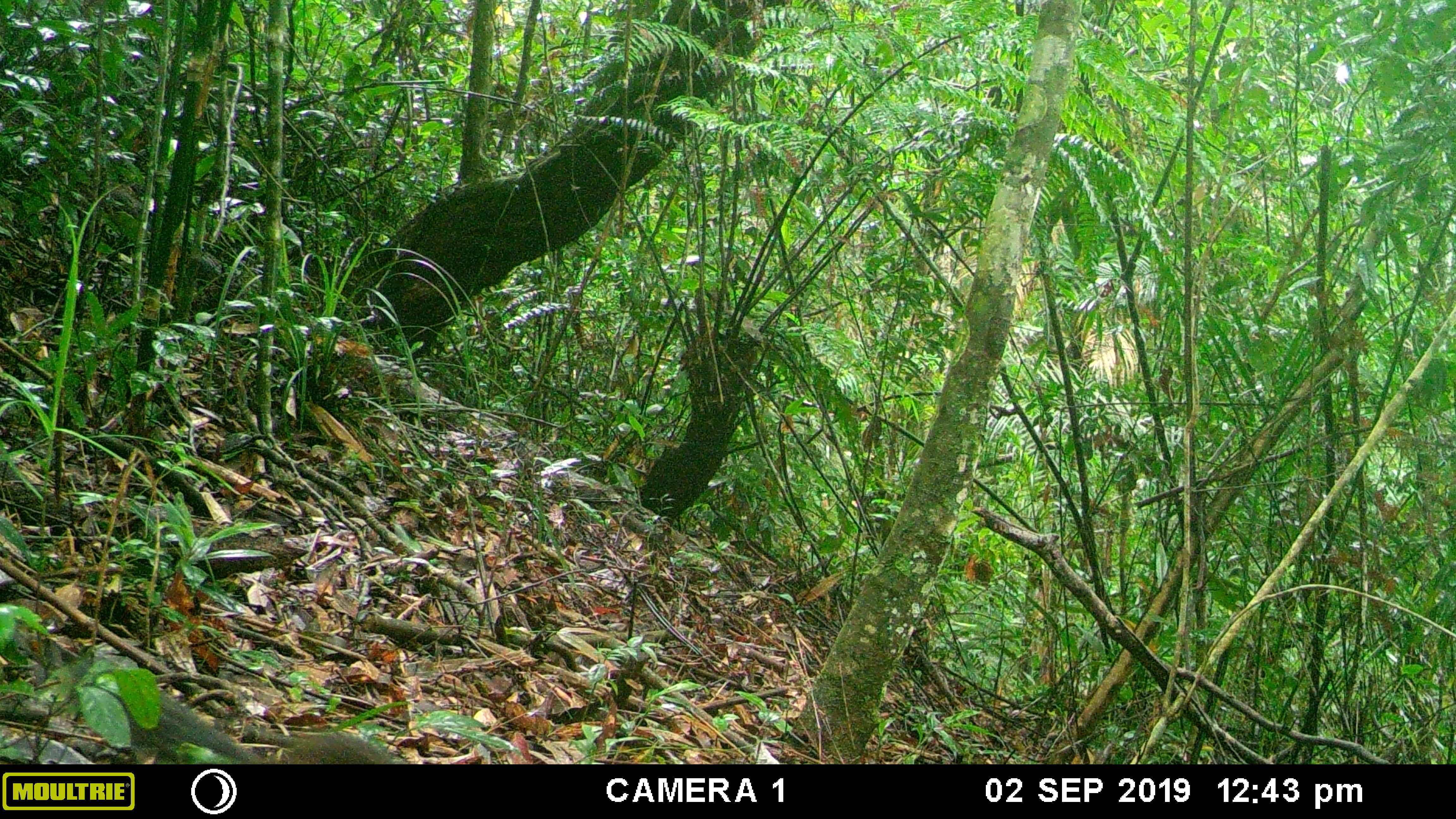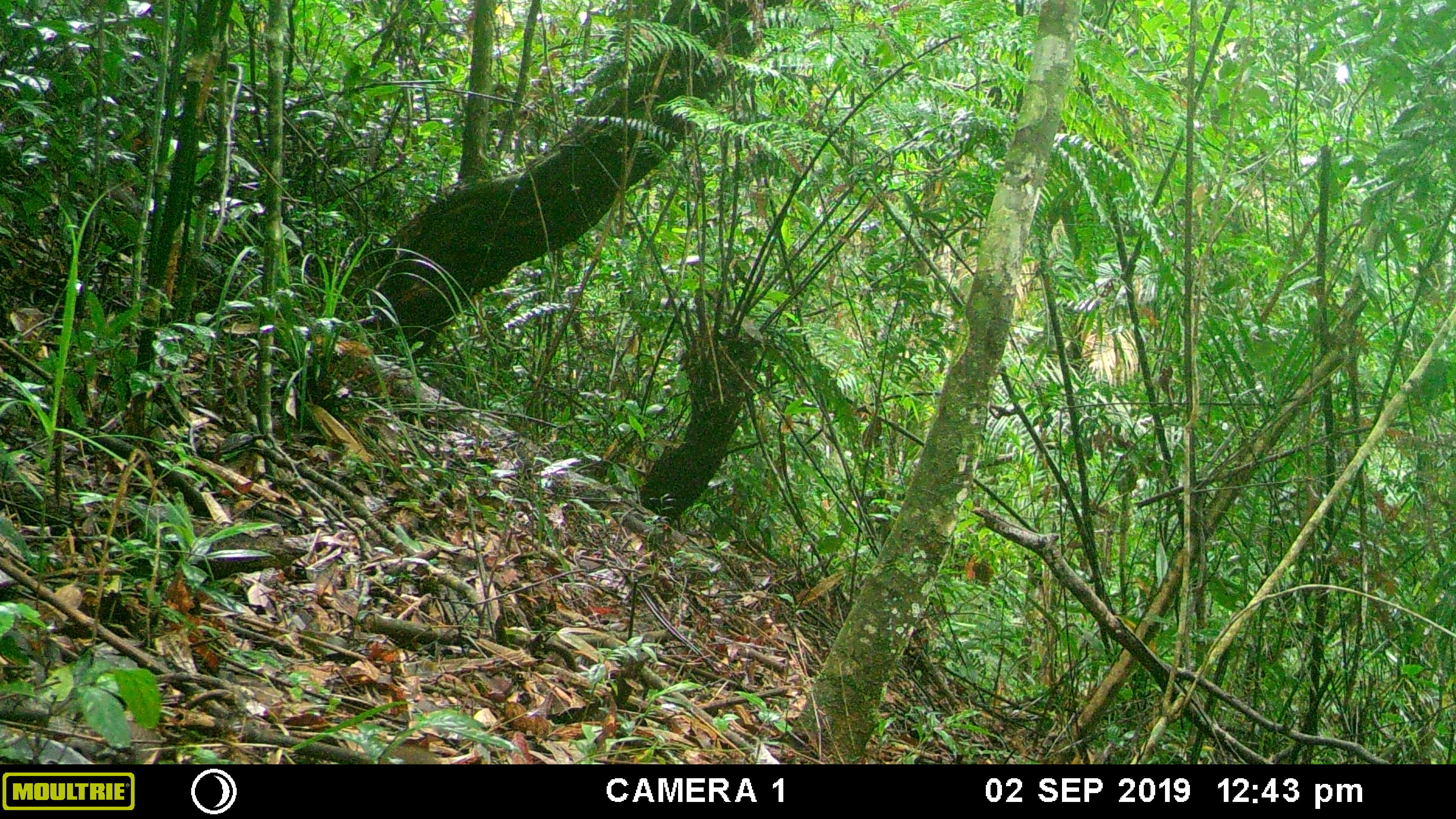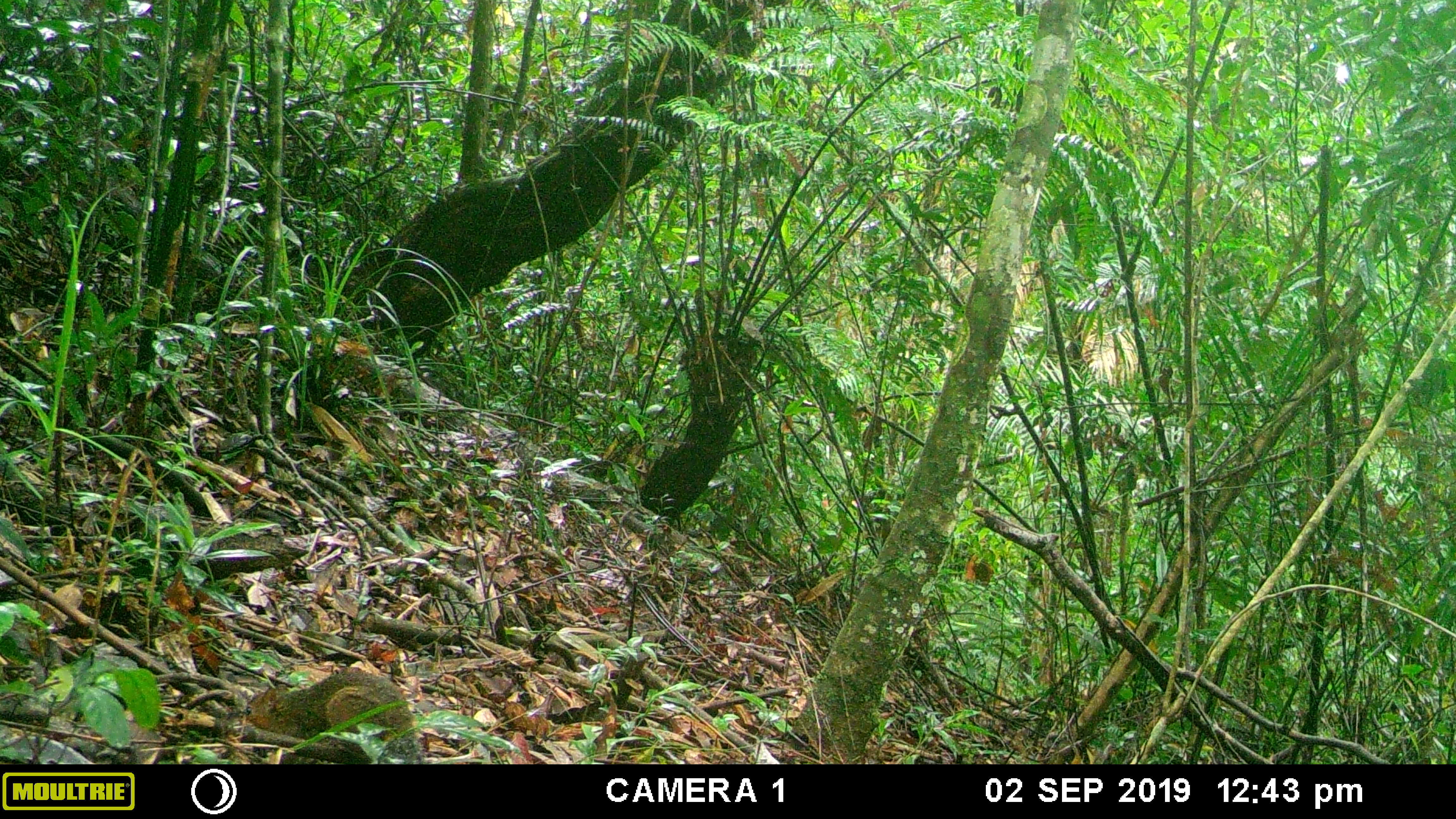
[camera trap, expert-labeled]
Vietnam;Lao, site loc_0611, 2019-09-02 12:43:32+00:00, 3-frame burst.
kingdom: Animalia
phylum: Chordata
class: Mammalia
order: Rodentia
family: Sciuridae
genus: Dremomys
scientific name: Dremomys rufigenis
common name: red-cheeked squirrel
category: red cheeked squirrel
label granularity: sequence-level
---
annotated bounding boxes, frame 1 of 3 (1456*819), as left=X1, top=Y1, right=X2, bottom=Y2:
red cheeked squirrel: left=100, top=682, right=408, bottom=764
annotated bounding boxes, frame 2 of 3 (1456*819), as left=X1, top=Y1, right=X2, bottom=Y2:
red cheeked squirrel: left=380, top=747, right=442, bottom=764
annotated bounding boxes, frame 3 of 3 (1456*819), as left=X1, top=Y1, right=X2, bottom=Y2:
red cheeked squirrel: left=241, top=667, right=423, bottom=763